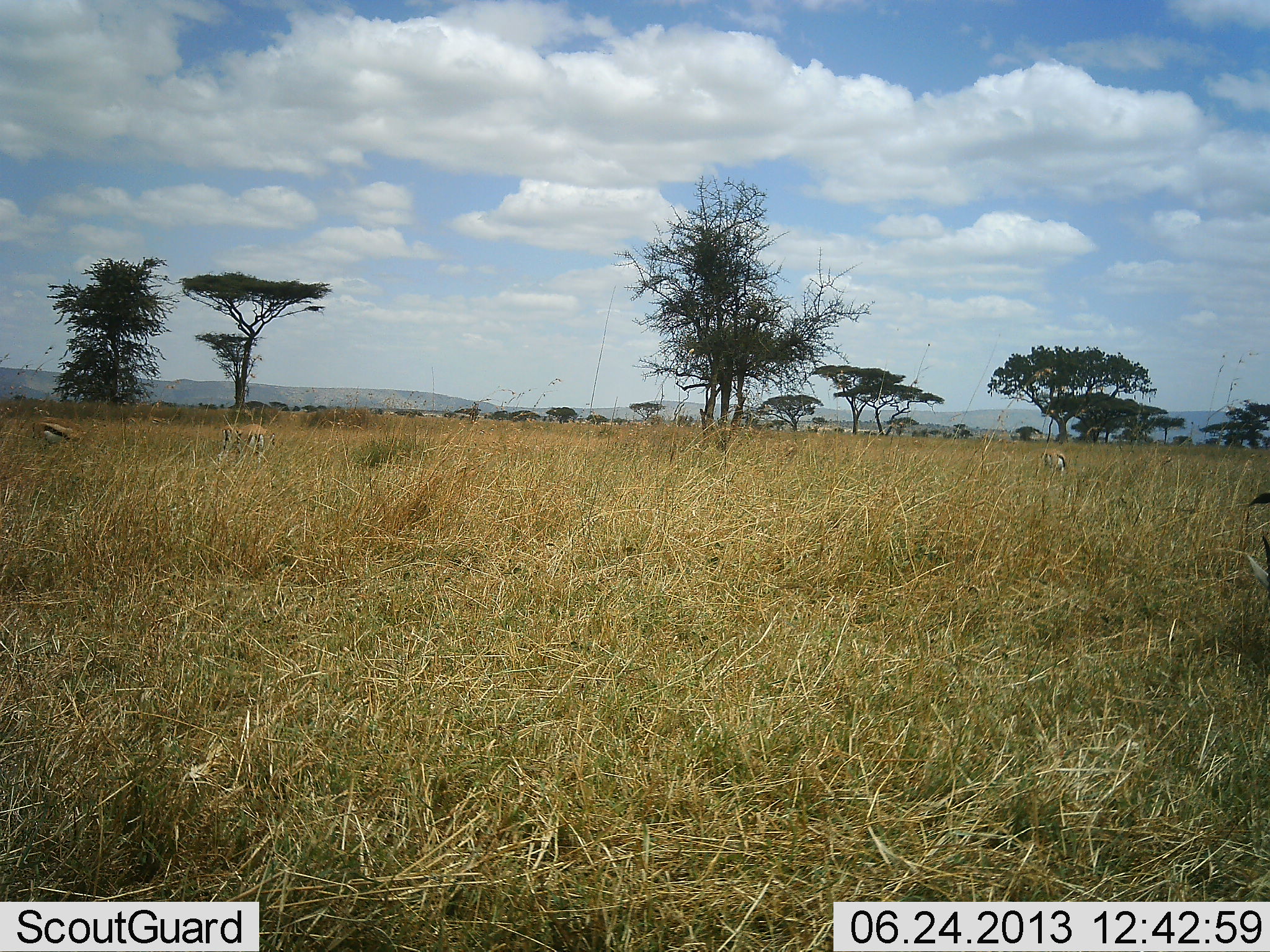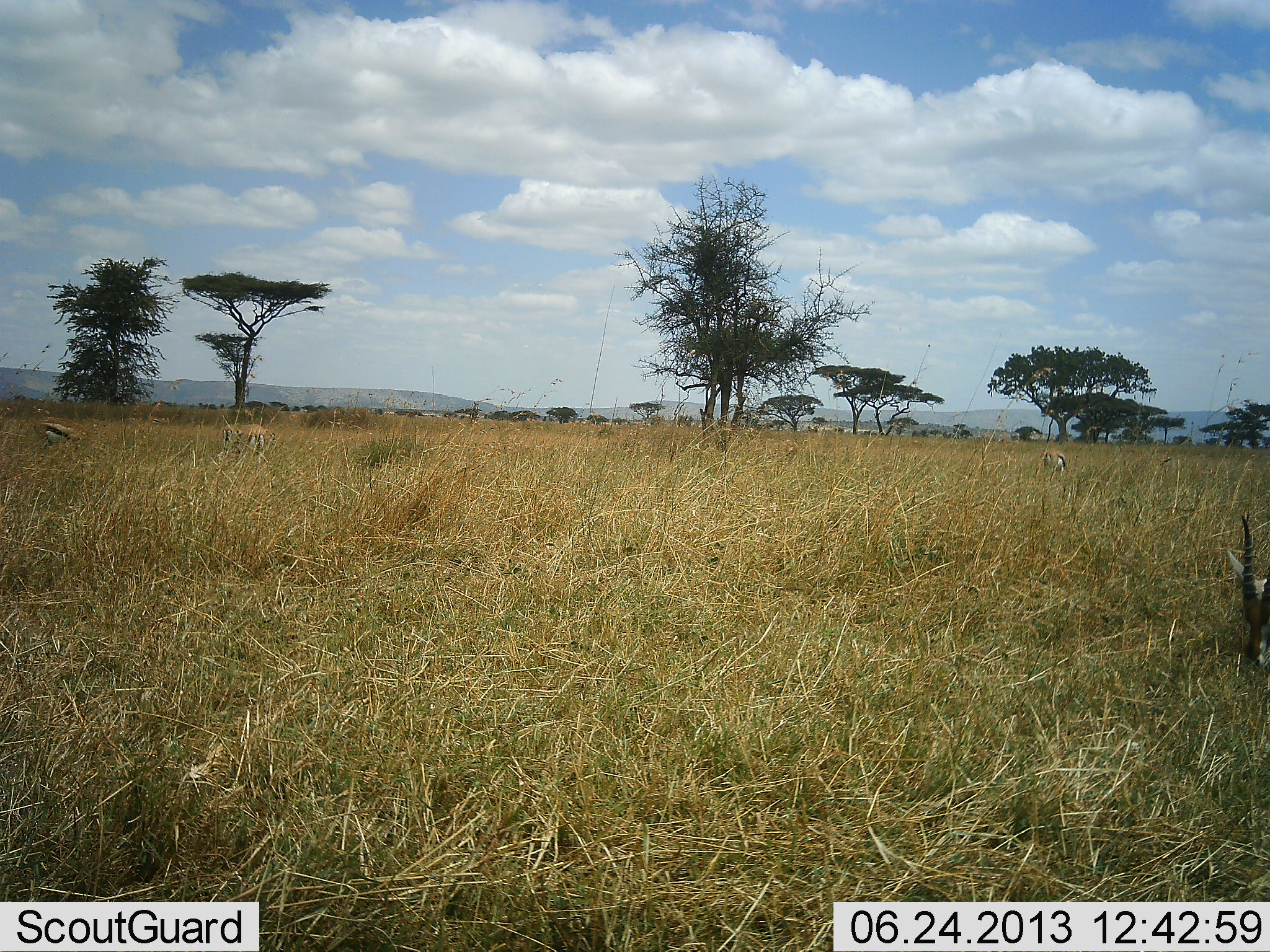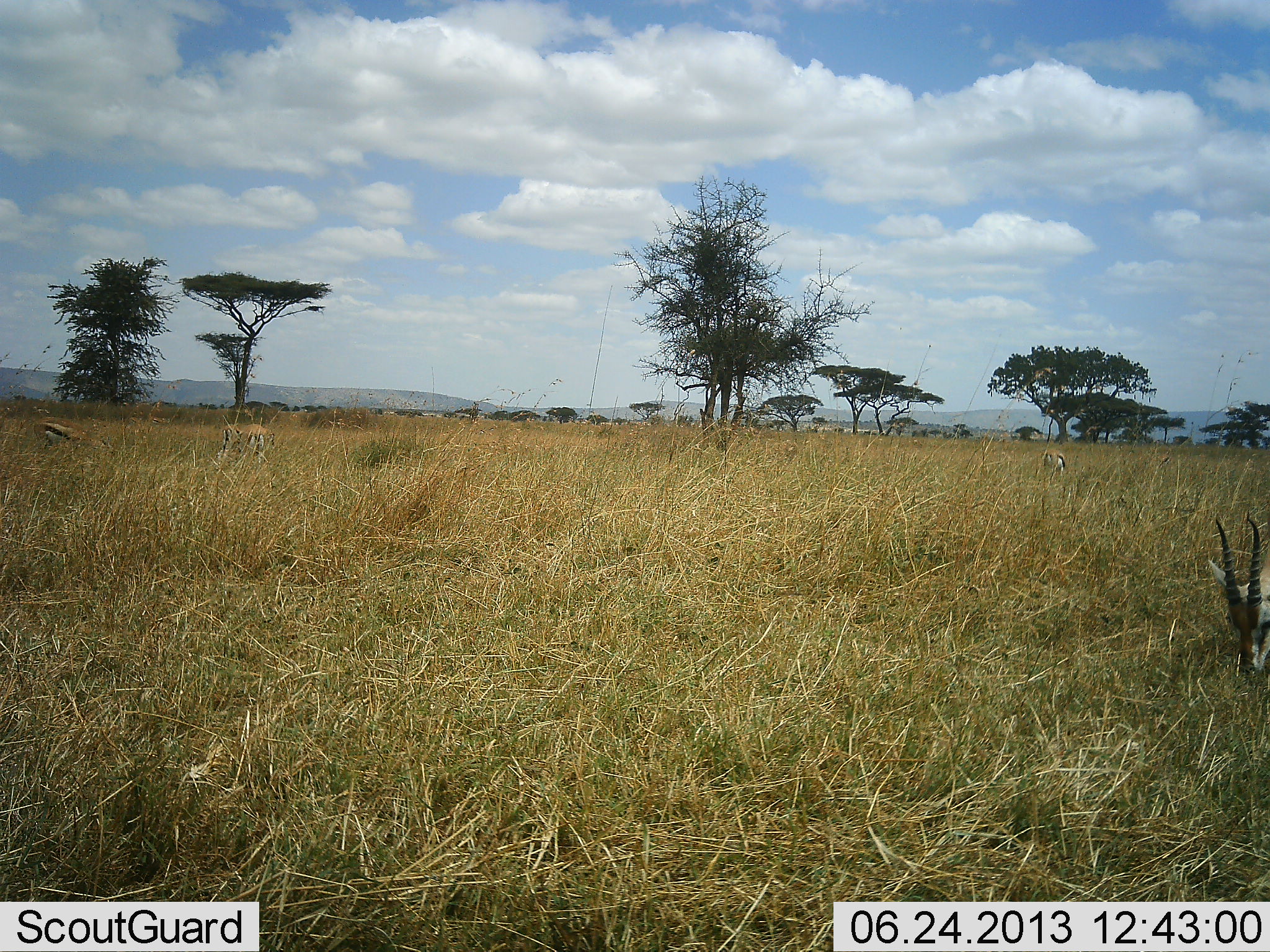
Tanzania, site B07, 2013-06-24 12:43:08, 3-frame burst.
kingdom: Animalia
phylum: Chordata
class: Mammalia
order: Artiodactyla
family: Bovidae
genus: Eudorcas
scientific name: Eudorcas thomsonii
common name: thomson's gazelle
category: gazellethomsons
Gazellethomsons (thomson's gazelle) (Eudorcas thomsonii), count 4. Behavior (volunteer vote fractions): standing 40%, resting 0%, moving 0%, interacting 0%. Young present (vote fraction): 0%. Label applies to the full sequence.